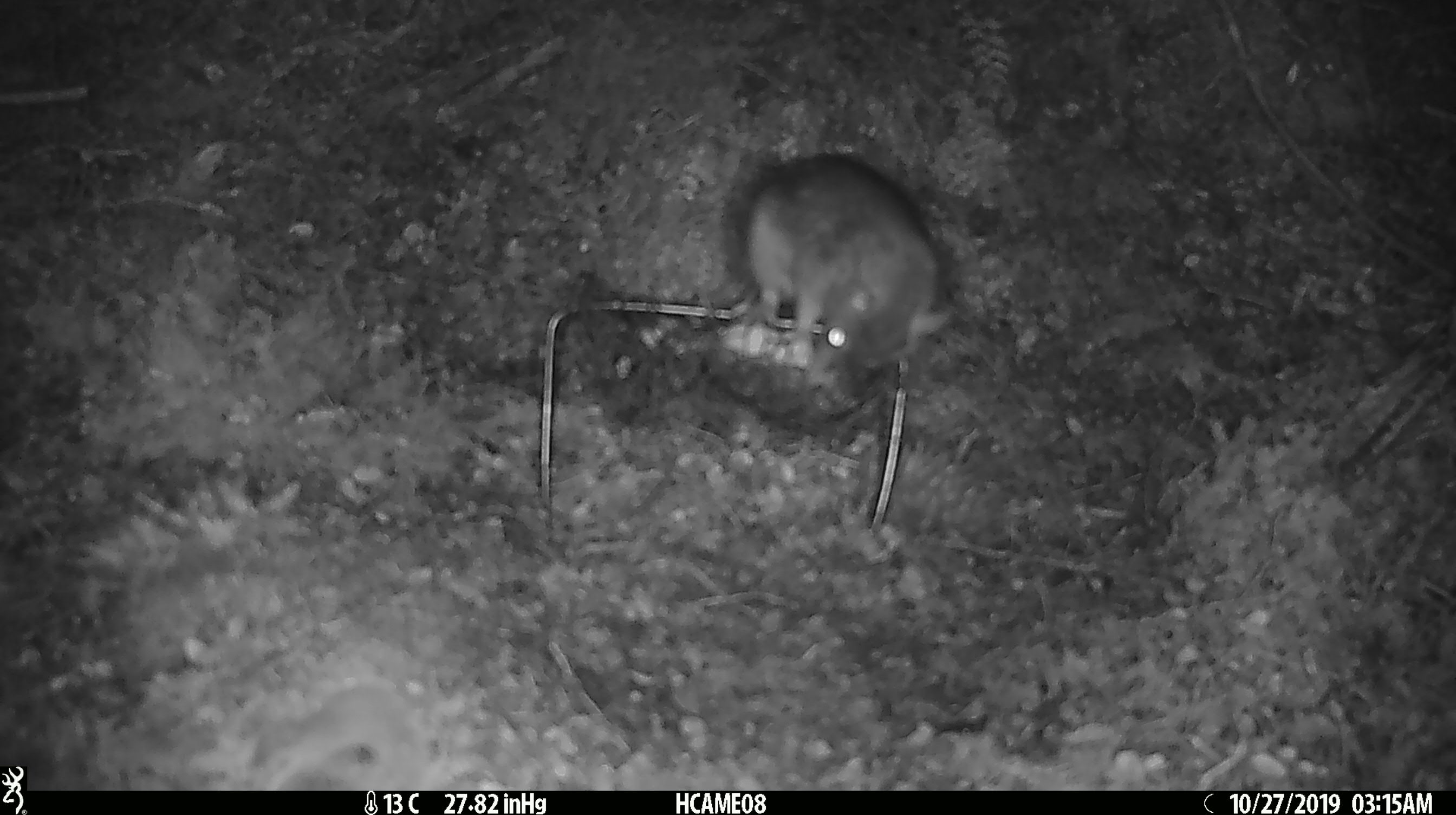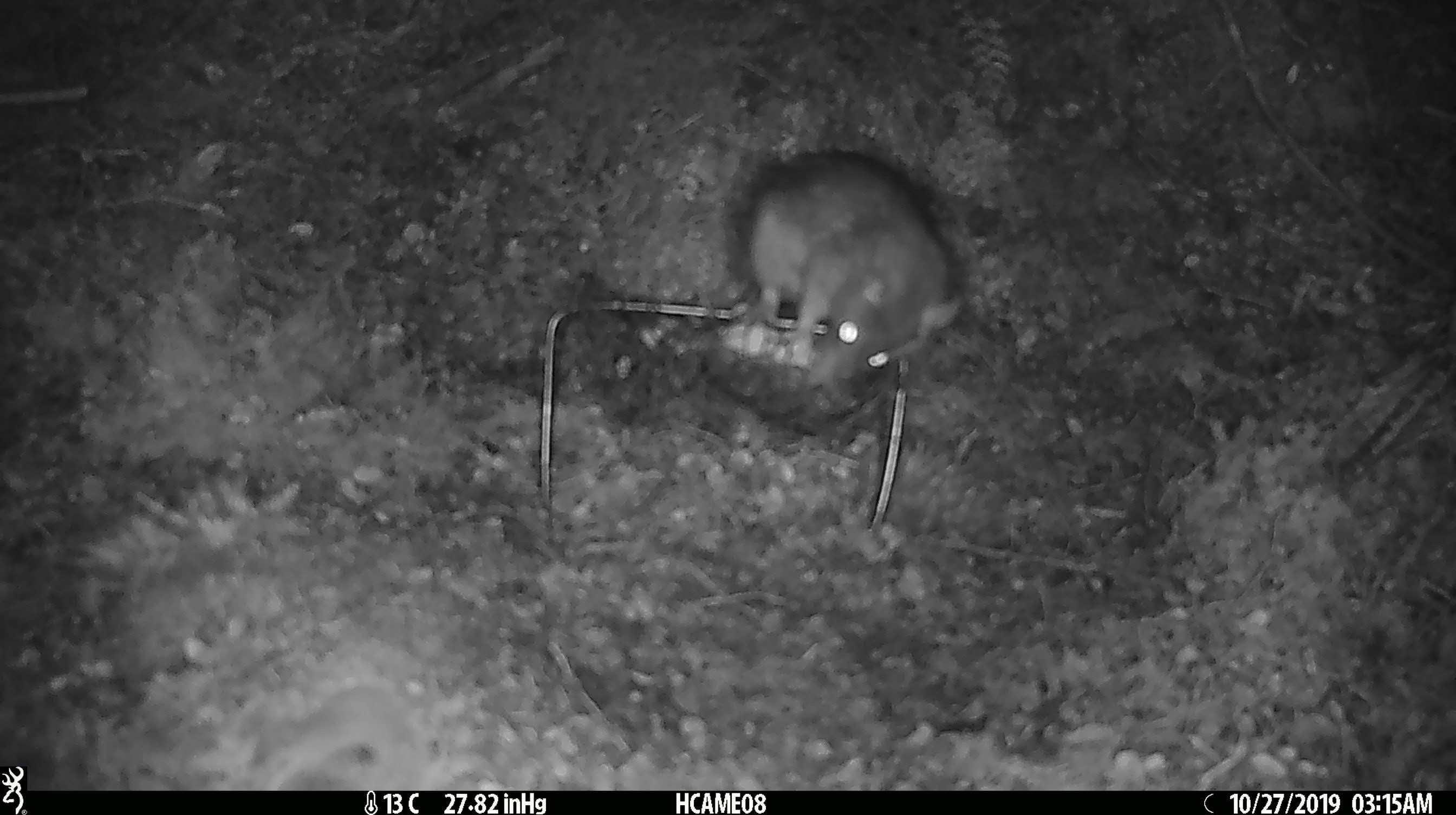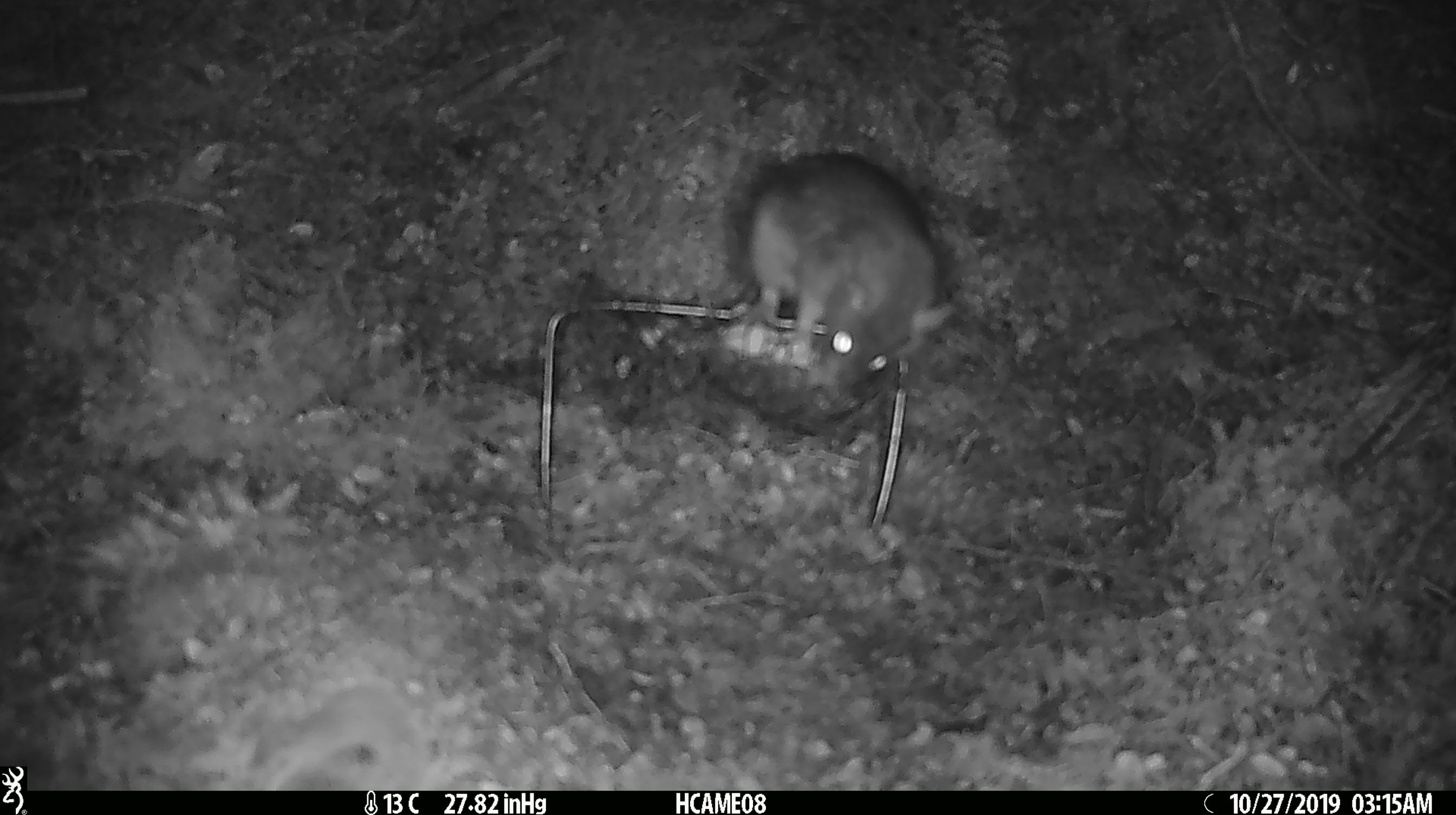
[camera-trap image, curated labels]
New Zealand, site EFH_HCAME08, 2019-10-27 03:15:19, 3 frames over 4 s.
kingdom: Animalia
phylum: Chordata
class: Mammalia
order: Rodentia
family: Muridae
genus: Rattus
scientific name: Rattus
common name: rat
Rat (Rattus).